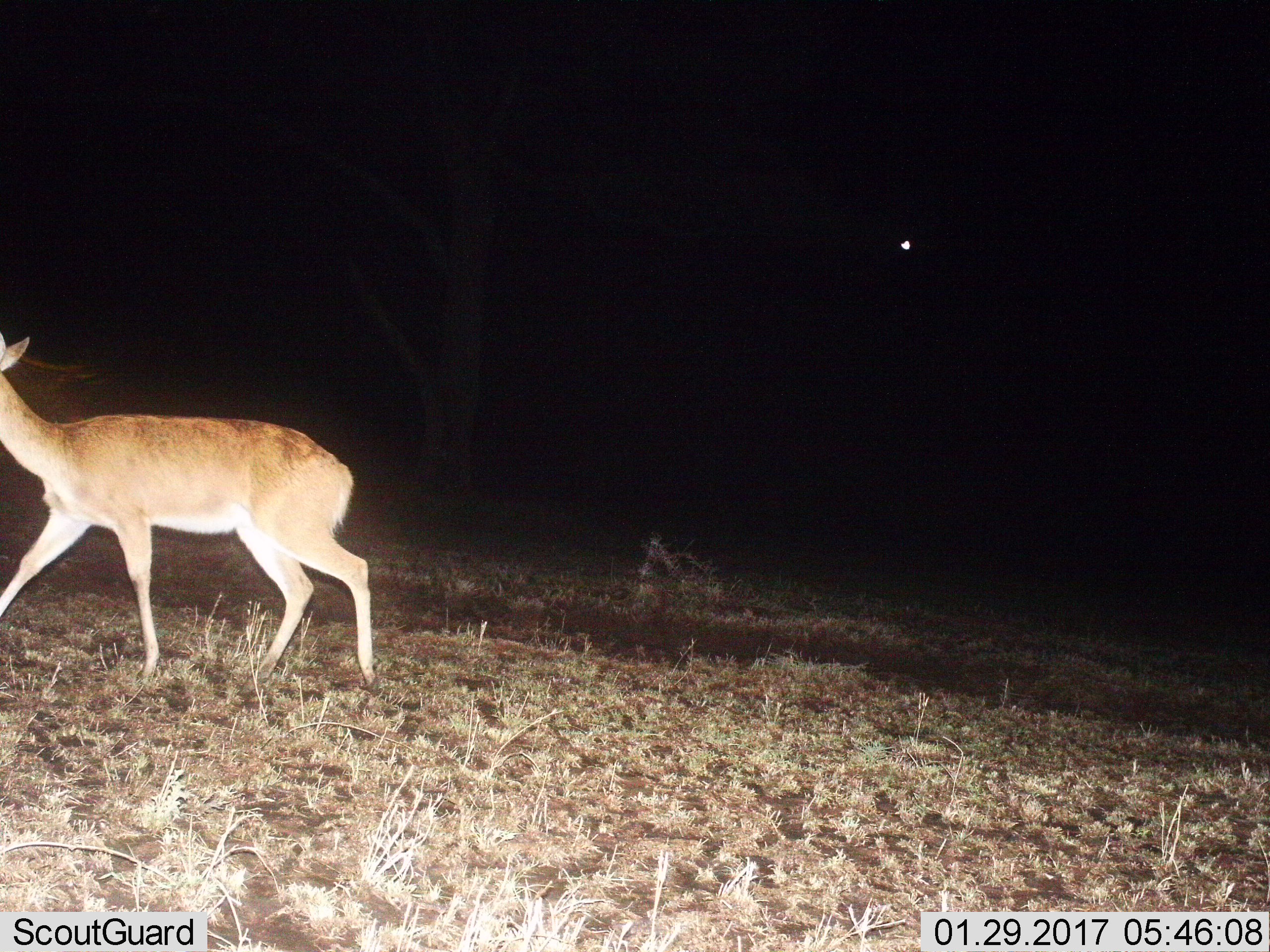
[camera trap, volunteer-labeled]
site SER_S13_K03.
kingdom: Animalia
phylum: Chordata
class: Mammalia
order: Artiodactyla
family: Bovidae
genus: Aepyceros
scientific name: Aepyceros melampus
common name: impala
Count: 1.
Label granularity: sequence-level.